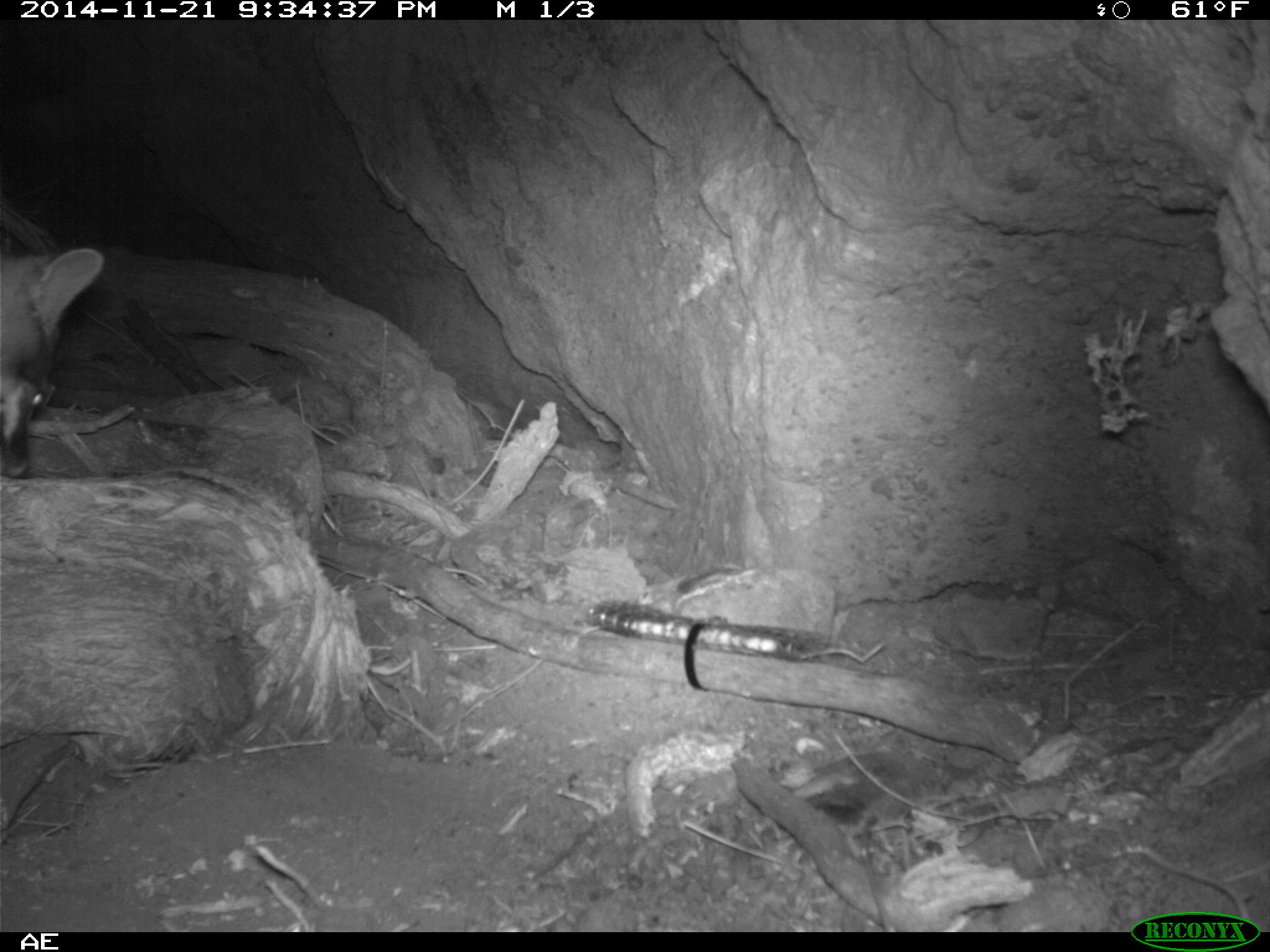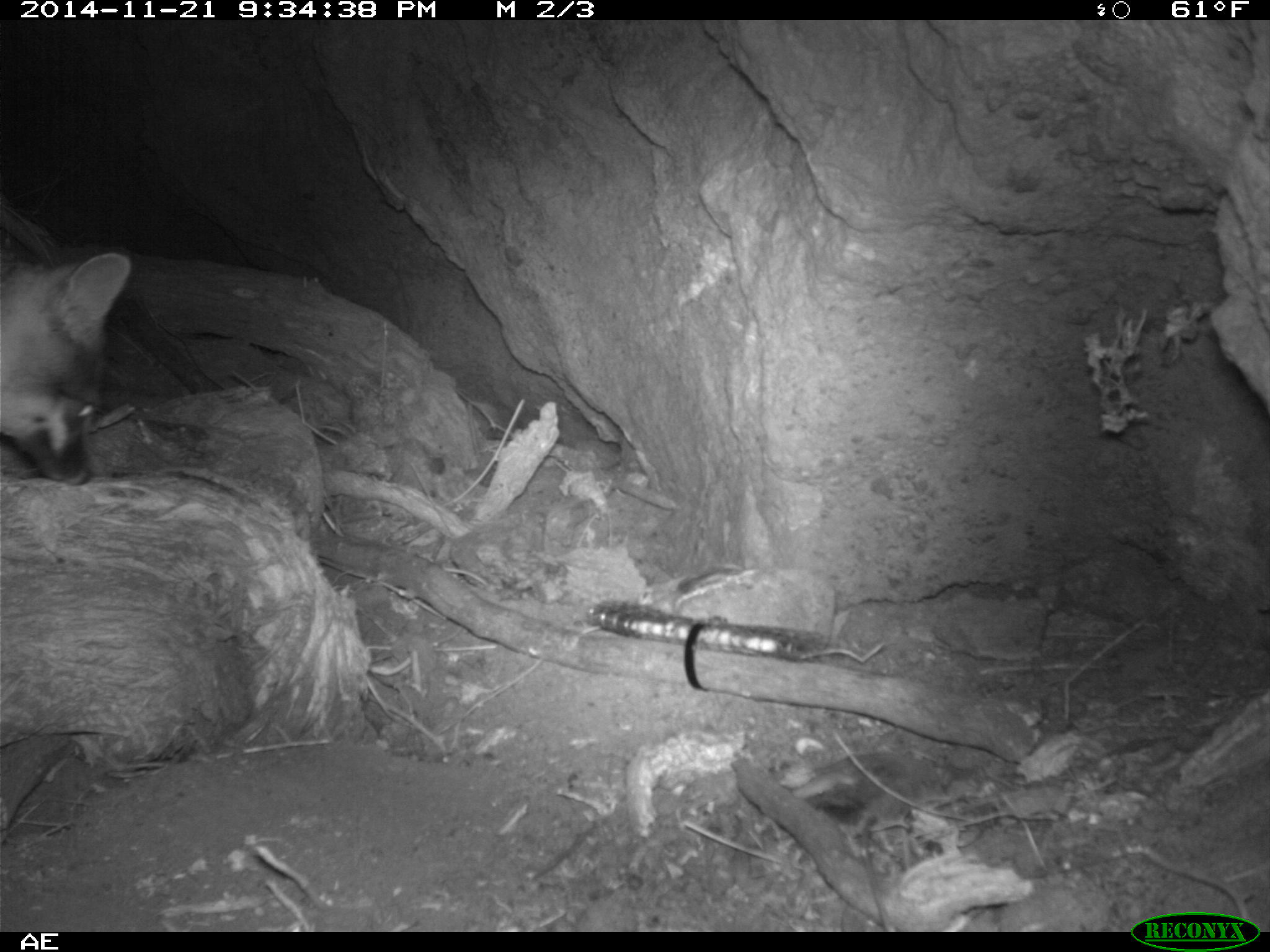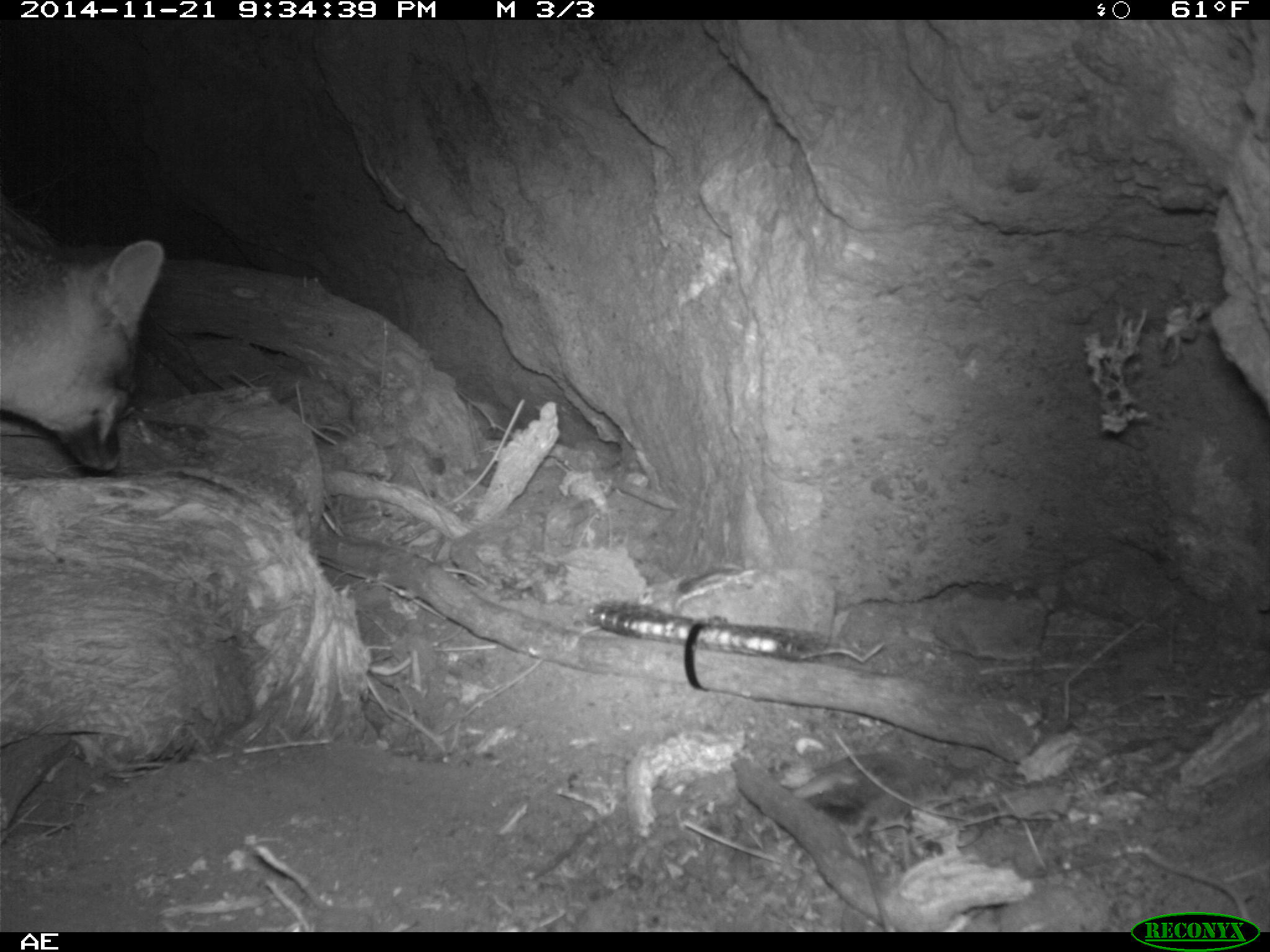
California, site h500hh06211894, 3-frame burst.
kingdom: Animalia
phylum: Chordata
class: Mammalia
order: Carnivora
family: Canidae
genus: Urocyon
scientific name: Urocyon littoralis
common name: island fox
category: fox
Fox (island fox) (Urocyon littoralis).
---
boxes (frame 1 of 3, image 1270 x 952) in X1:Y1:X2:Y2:
fox: 0:245:105:476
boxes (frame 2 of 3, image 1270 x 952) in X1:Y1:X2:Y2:
fox: 0:250:133:484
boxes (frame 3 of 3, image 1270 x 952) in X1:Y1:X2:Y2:
fox: 0:226:164:471